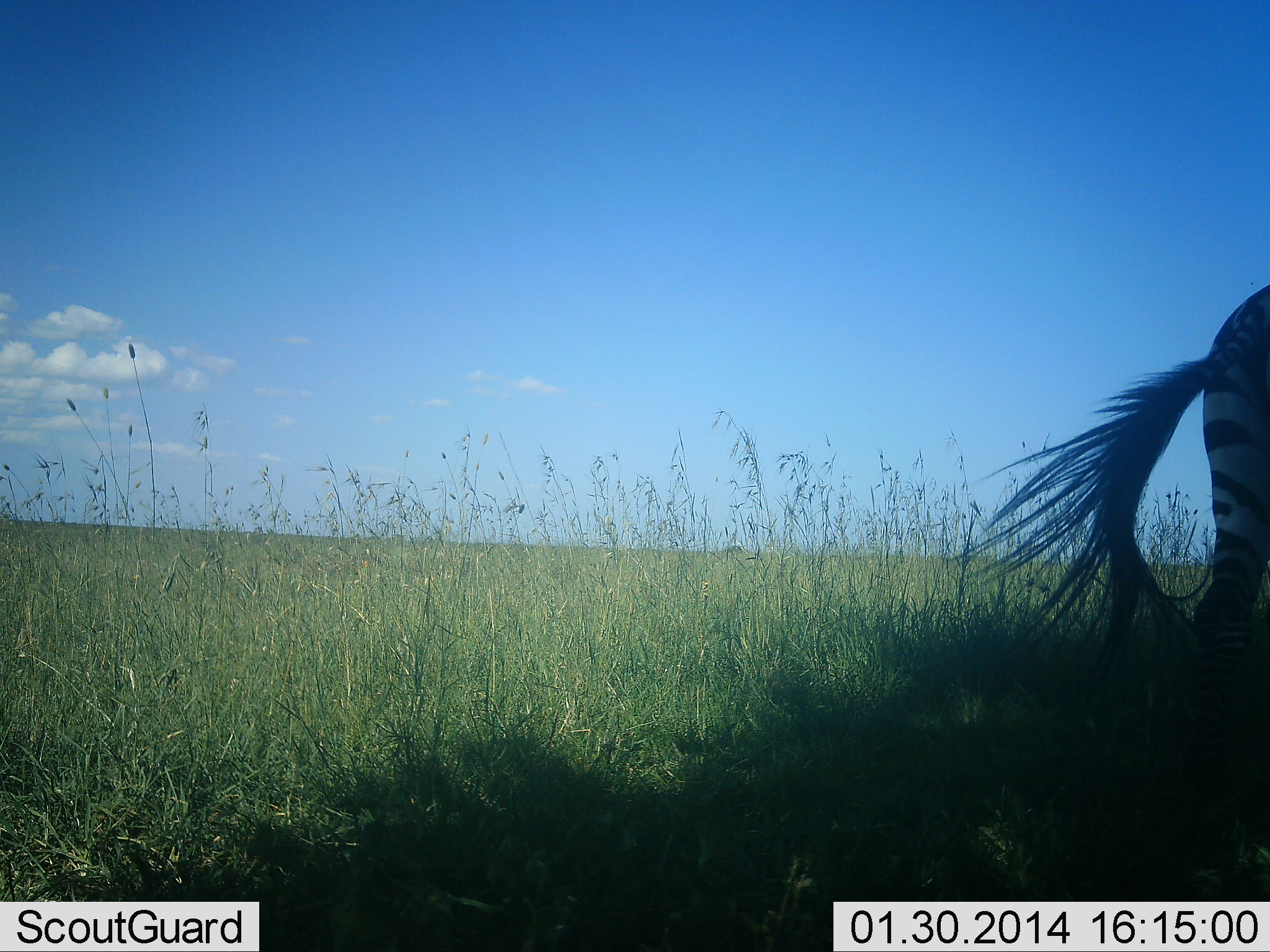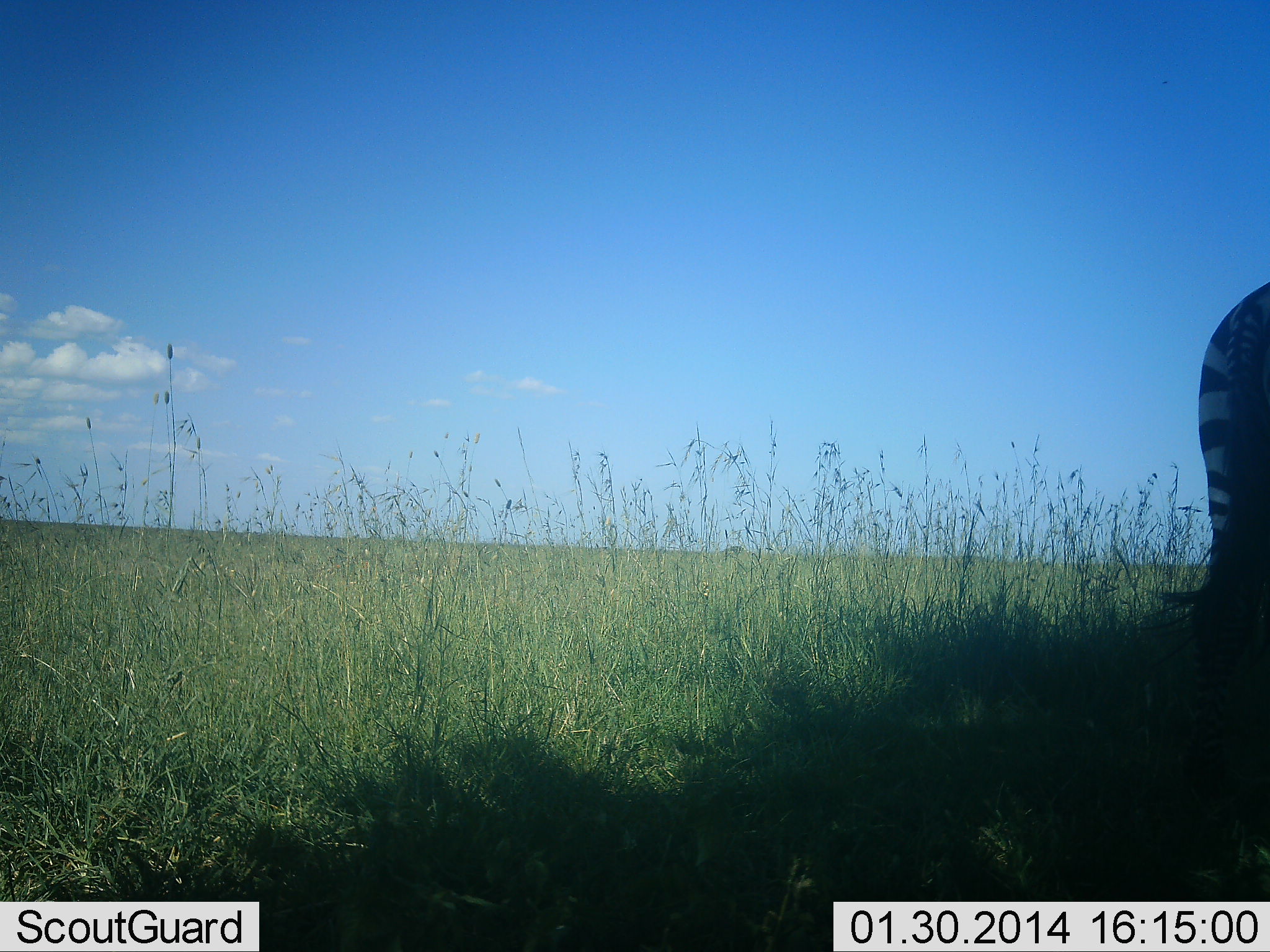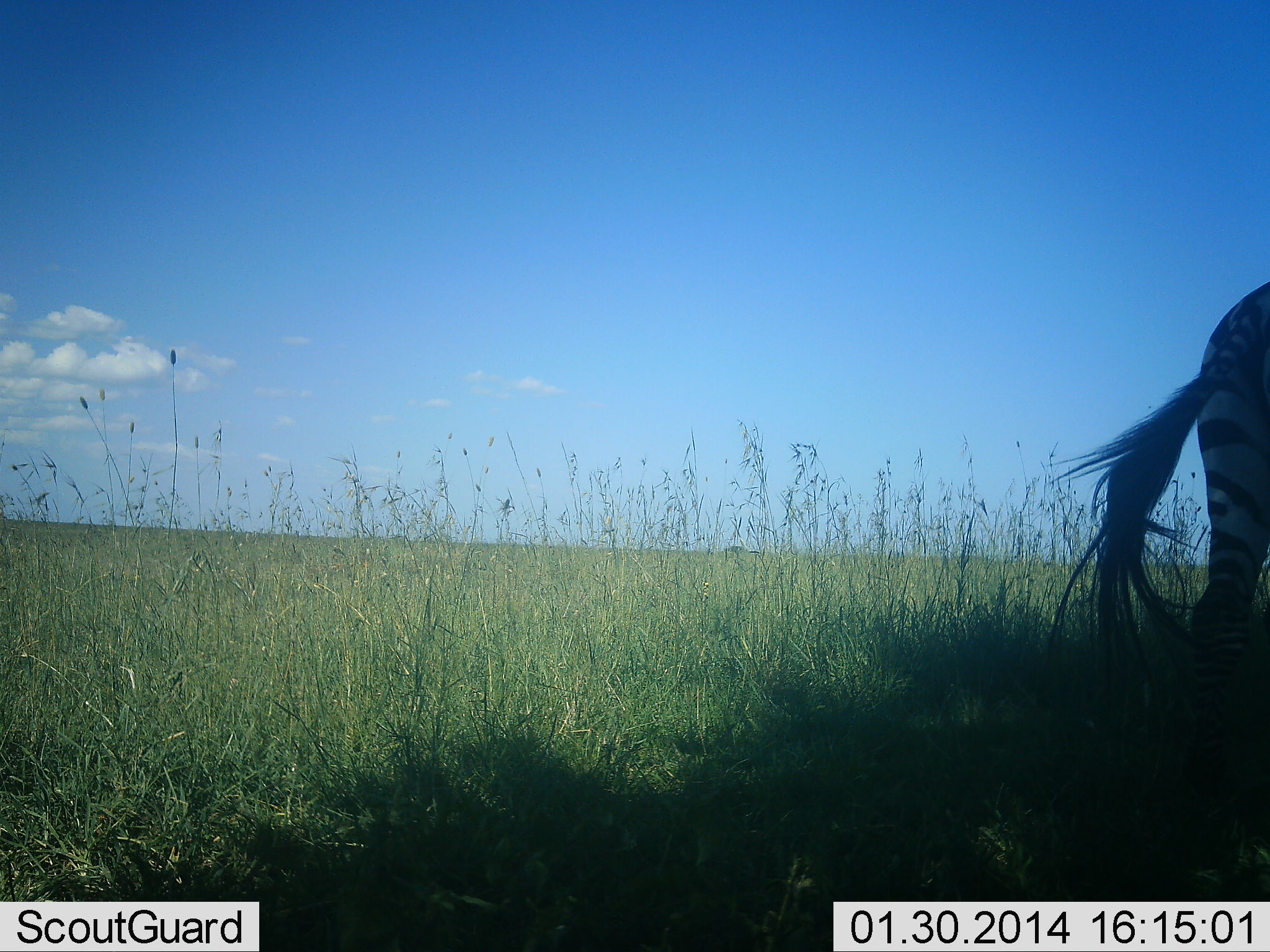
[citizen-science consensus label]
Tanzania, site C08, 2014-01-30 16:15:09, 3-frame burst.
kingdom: Animalia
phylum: Chordata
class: Mammalia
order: Perissodactyla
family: Equidae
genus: Equus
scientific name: Equus quagga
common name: plains zebra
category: zebra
Zebra (plains zebra) (Equus quagga), count 1. Behavior (volunteer vote fractions): standing 90%, resting 0%, moving 10%, interacting 0%. Young present (vote fraction): 0%. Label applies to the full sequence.